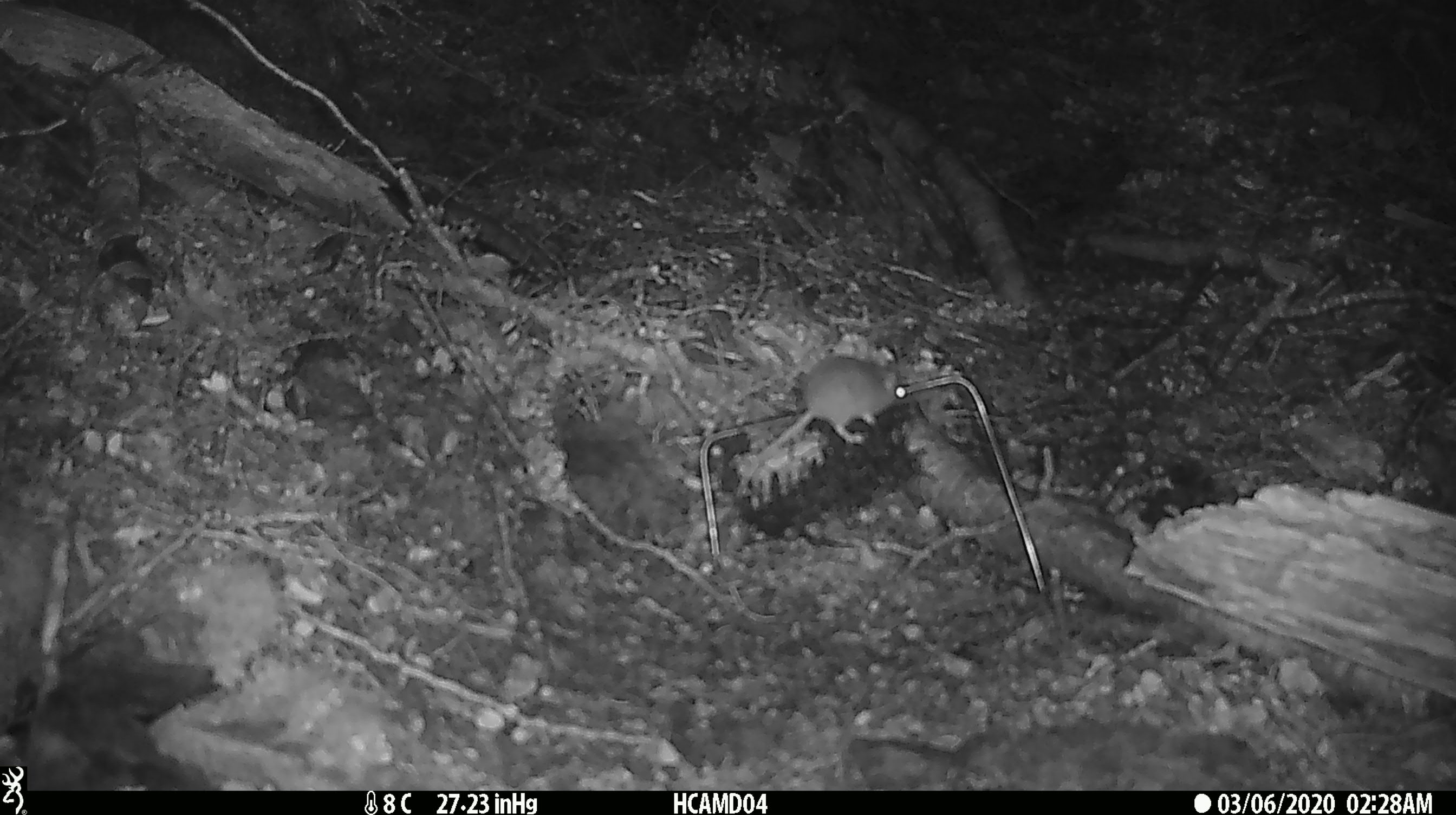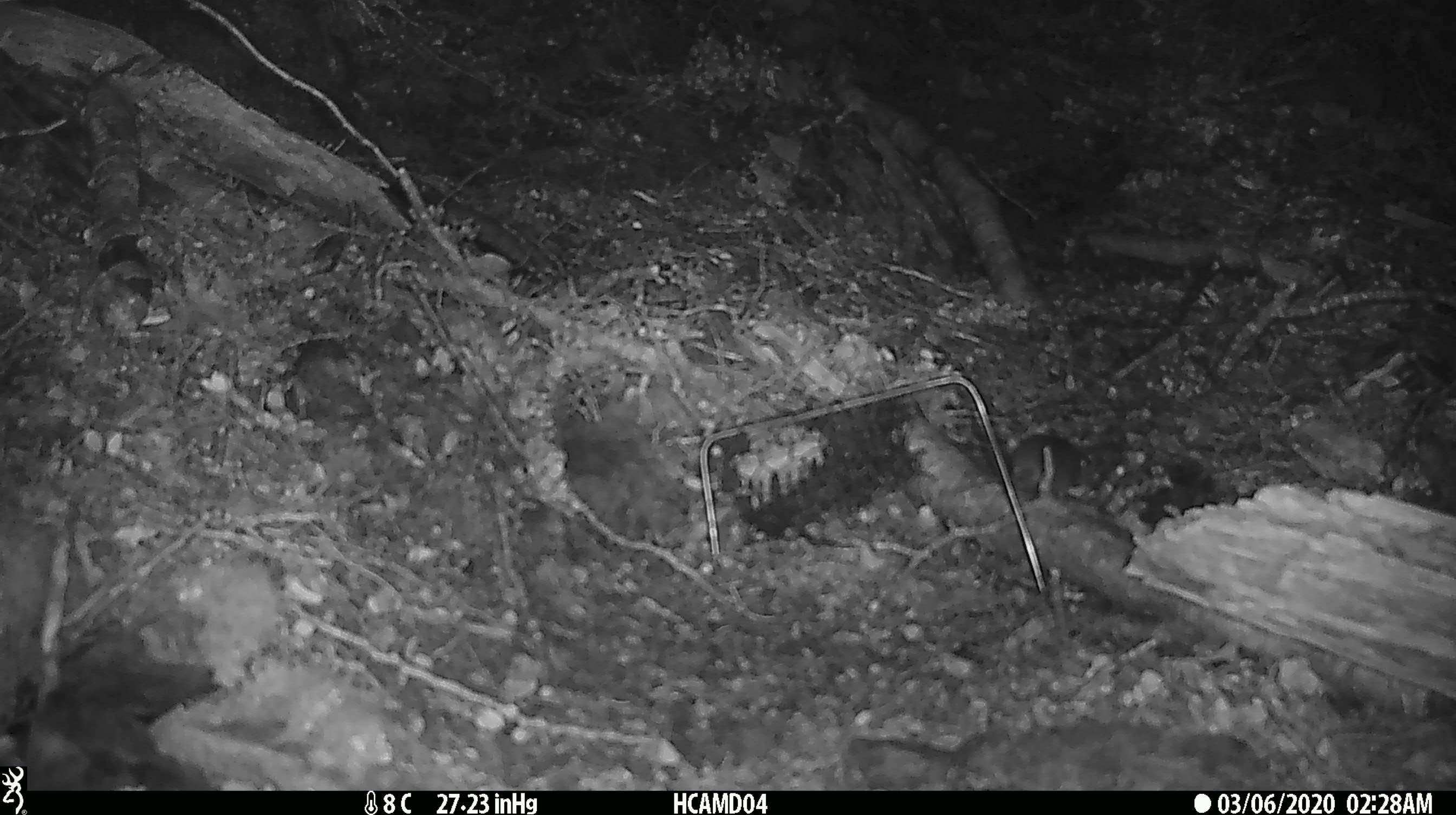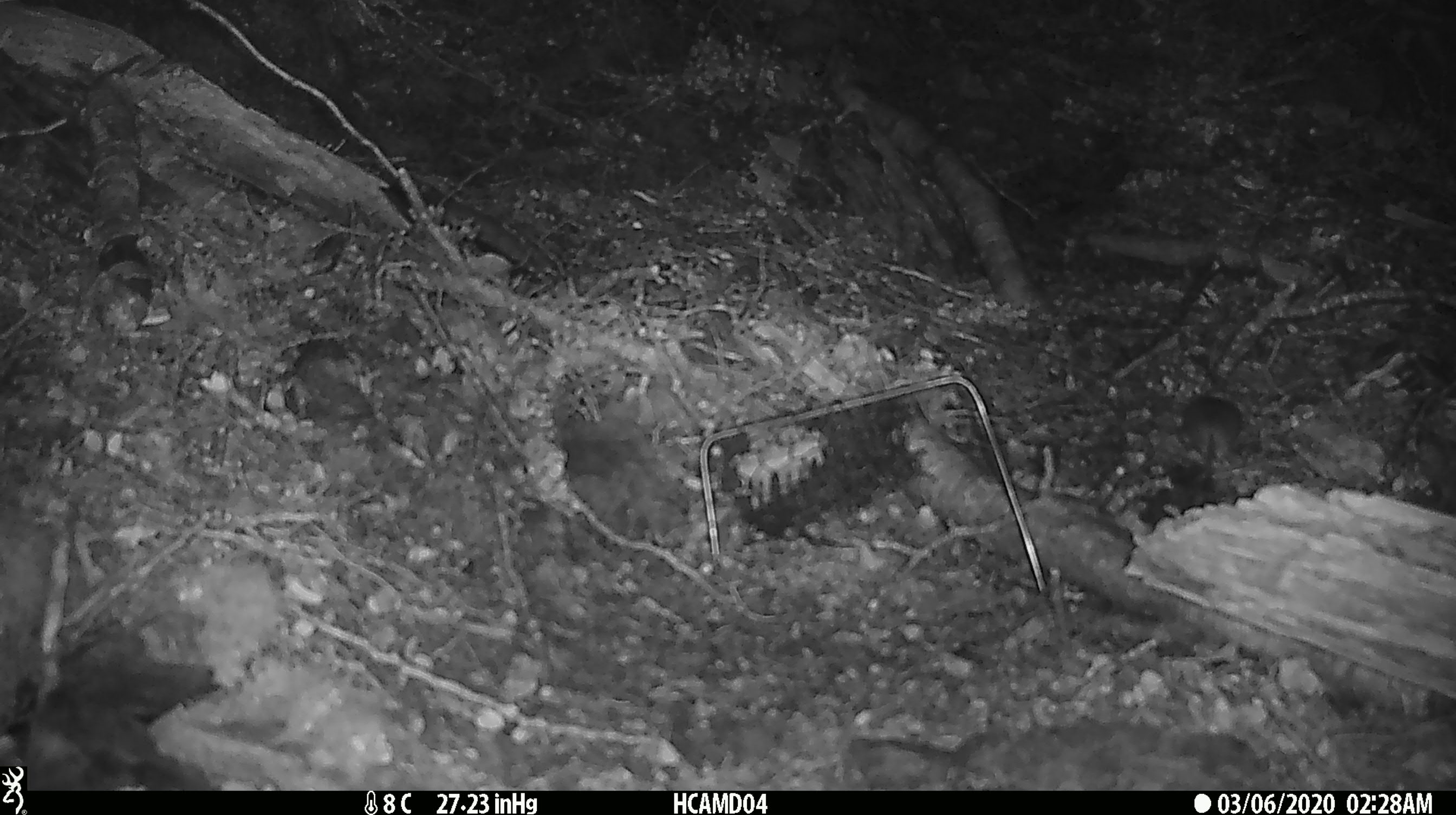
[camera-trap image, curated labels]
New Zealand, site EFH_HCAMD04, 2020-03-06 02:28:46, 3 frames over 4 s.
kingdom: Animalia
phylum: Chordata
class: Mammalia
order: Rodentia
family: Muridae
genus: Mus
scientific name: Mus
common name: mouse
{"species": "mouse (Mus)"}